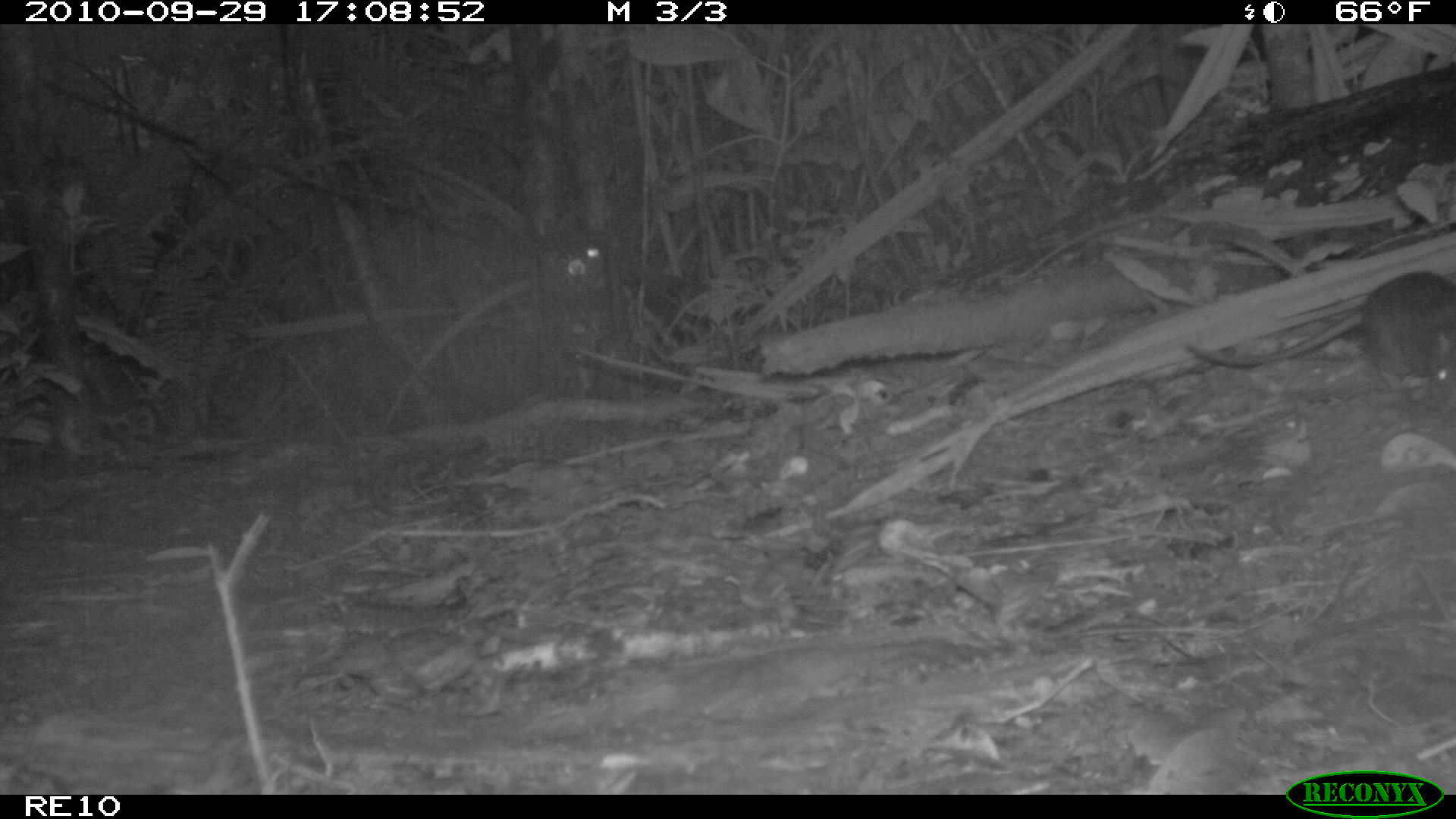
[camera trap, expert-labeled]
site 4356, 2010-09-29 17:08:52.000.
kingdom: Animalia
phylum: Chordata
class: Mammalia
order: Rodentia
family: Muridae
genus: Rattus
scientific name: Rattus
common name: rodent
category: unknown rat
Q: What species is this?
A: Unknown rat (rodent) (Rattus).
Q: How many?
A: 1.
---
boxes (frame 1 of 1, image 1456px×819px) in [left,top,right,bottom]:
unknown rat: [1184,271,1455,396]